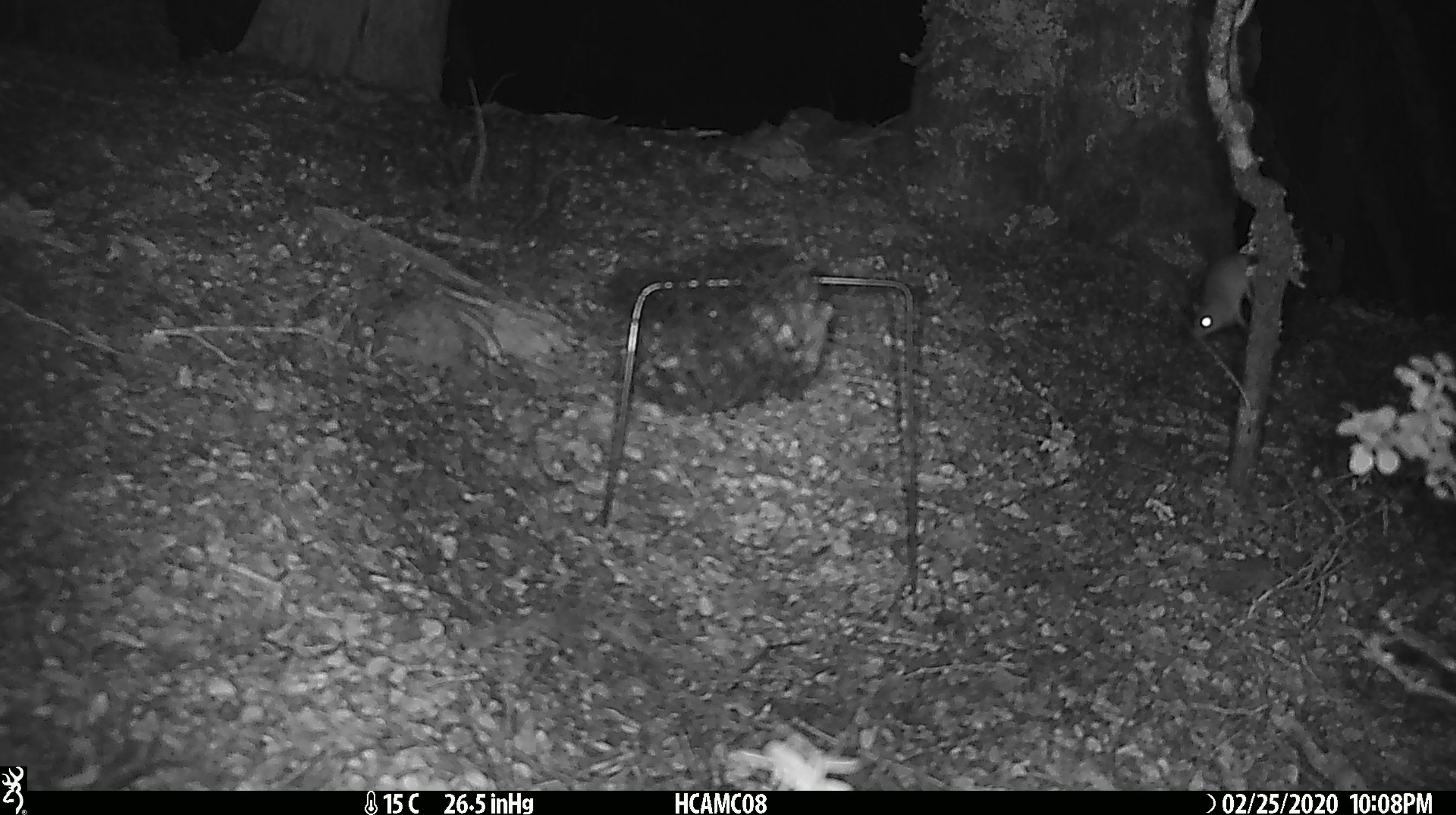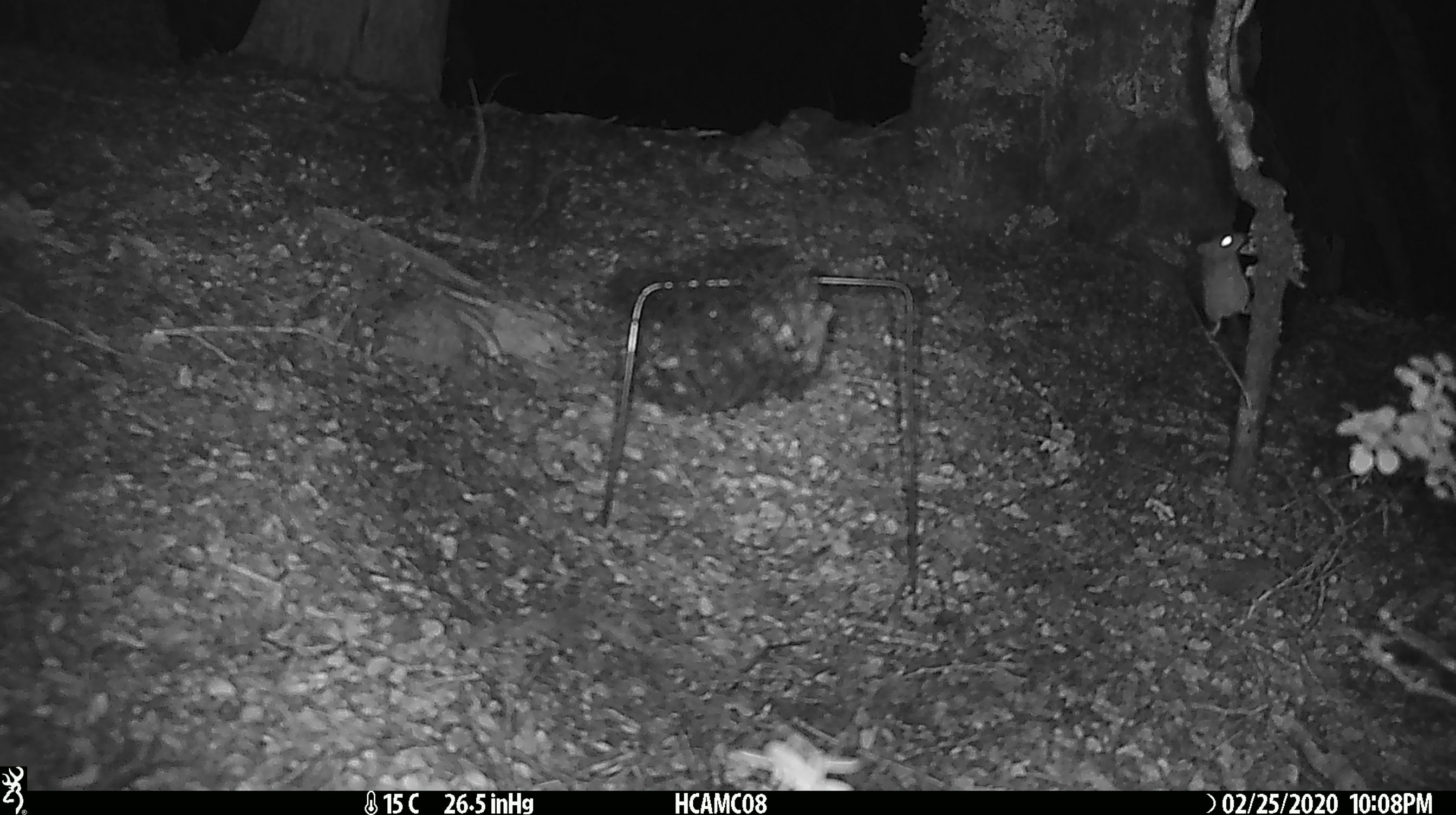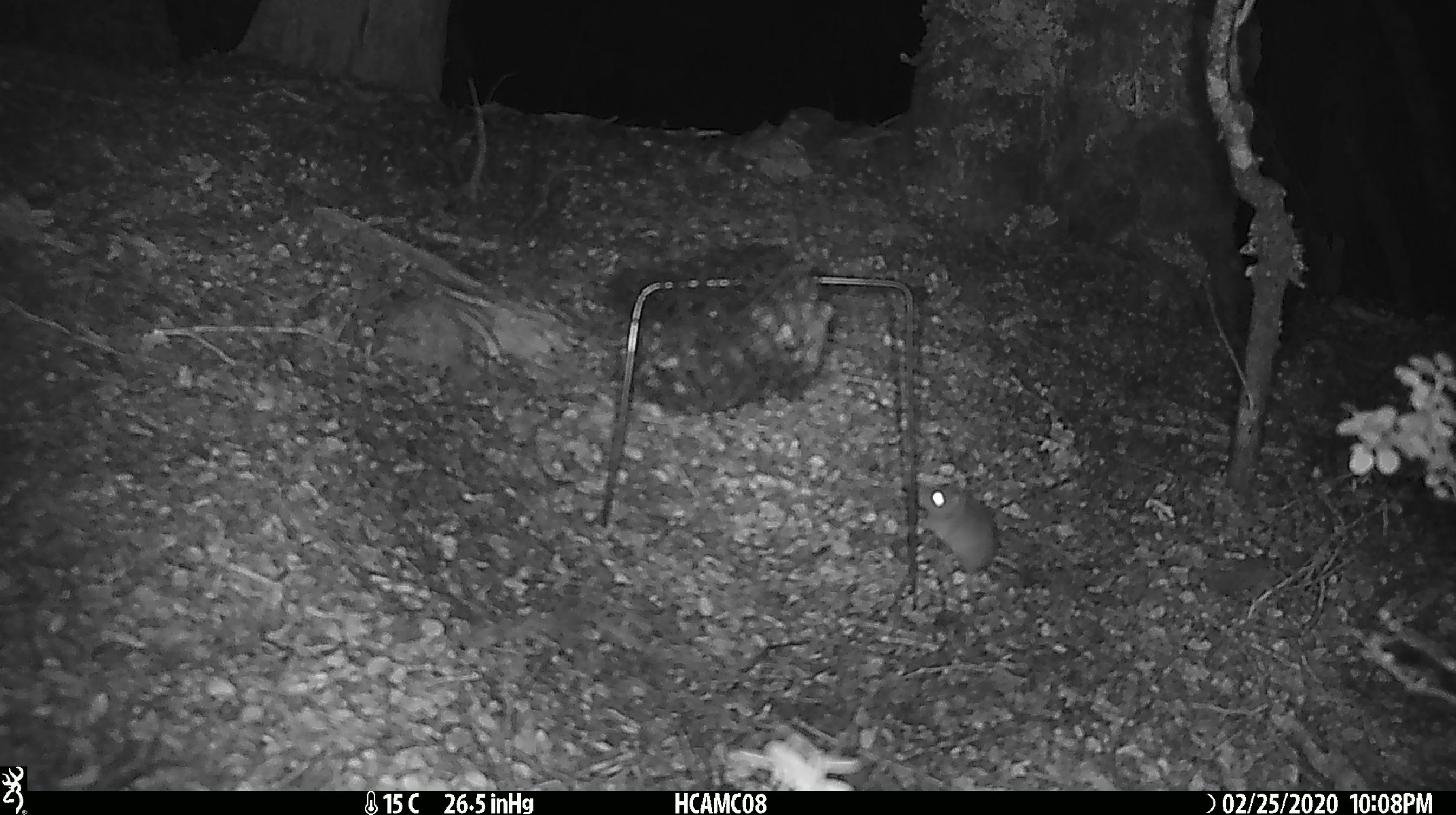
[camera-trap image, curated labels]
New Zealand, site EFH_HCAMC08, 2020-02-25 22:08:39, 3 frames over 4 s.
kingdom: Animalia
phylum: Chordata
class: Mammalia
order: Rodentia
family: Muridae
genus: Mus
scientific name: Mus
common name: mouse